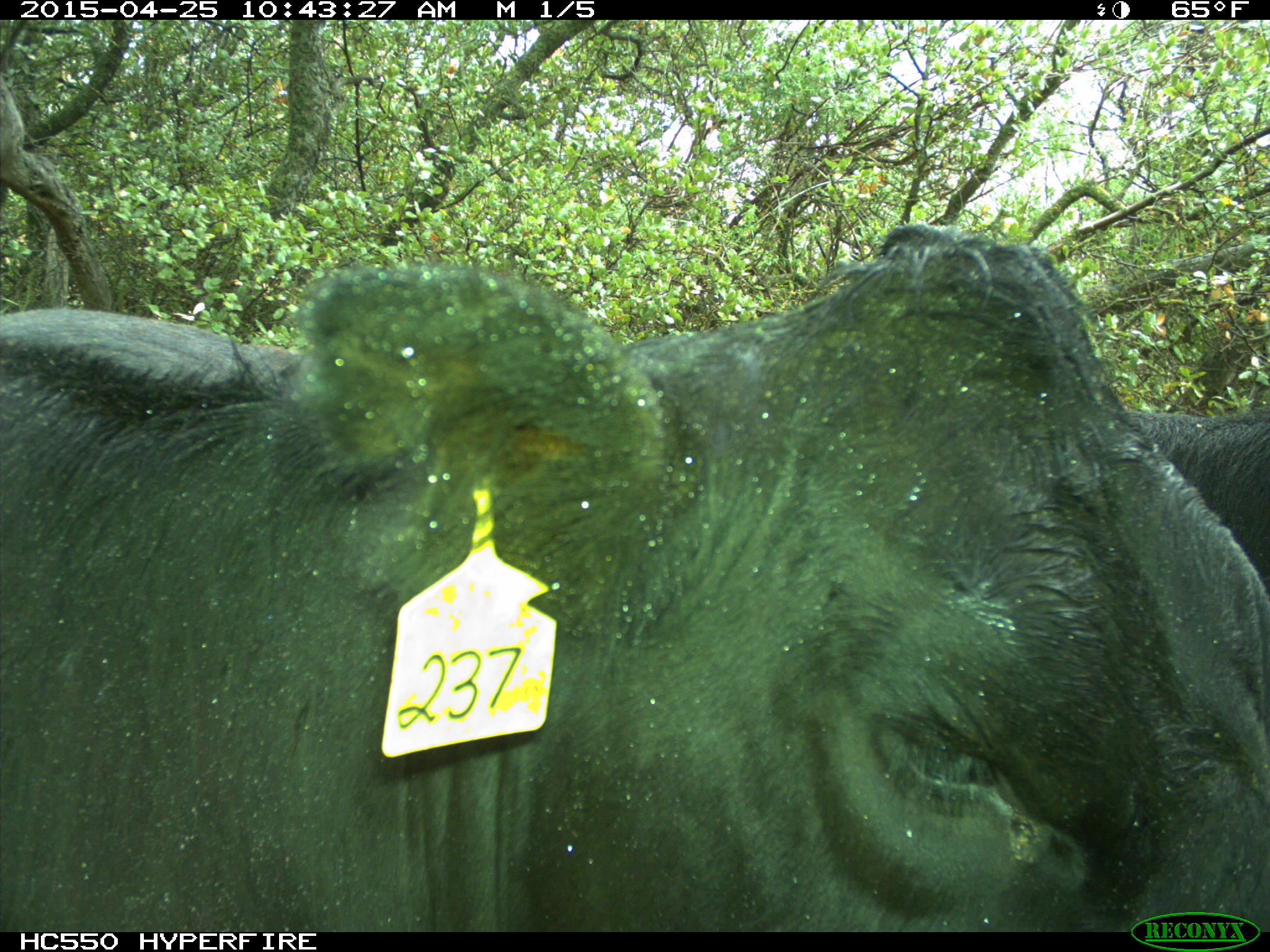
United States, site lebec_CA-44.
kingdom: Animalia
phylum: Chordata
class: Mammalia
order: Artiodactyla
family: Suidae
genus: Sus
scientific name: Sus scrofa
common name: wild boar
Sus scrofa (wild boar).